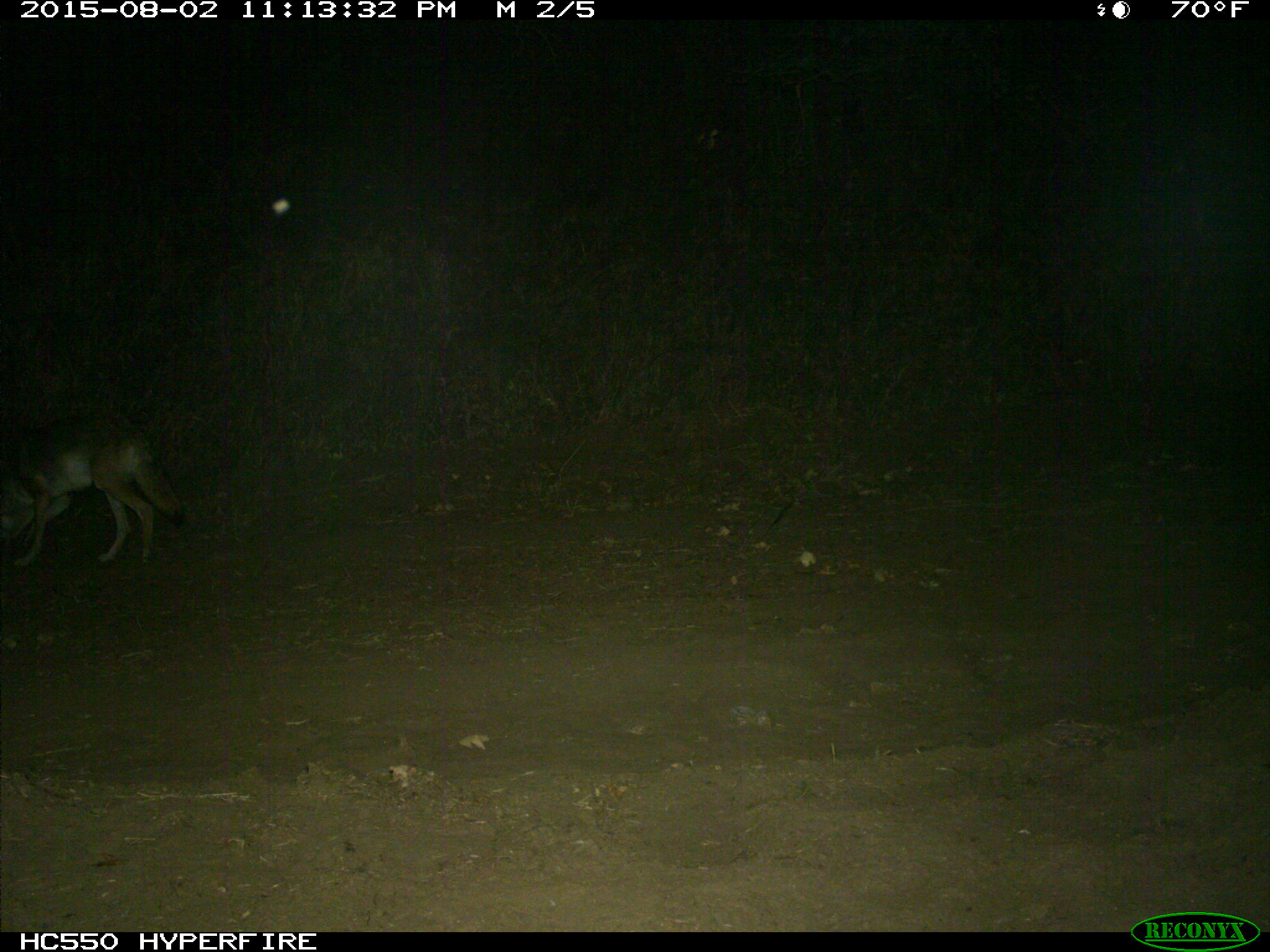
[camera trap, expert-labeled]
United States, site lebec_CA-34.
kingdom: Animalia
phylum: Chordata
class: Mammalia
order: Carnivora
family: Canidae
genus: Canis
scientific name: Canis latrans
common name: coyote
Canis latrans (coyote).